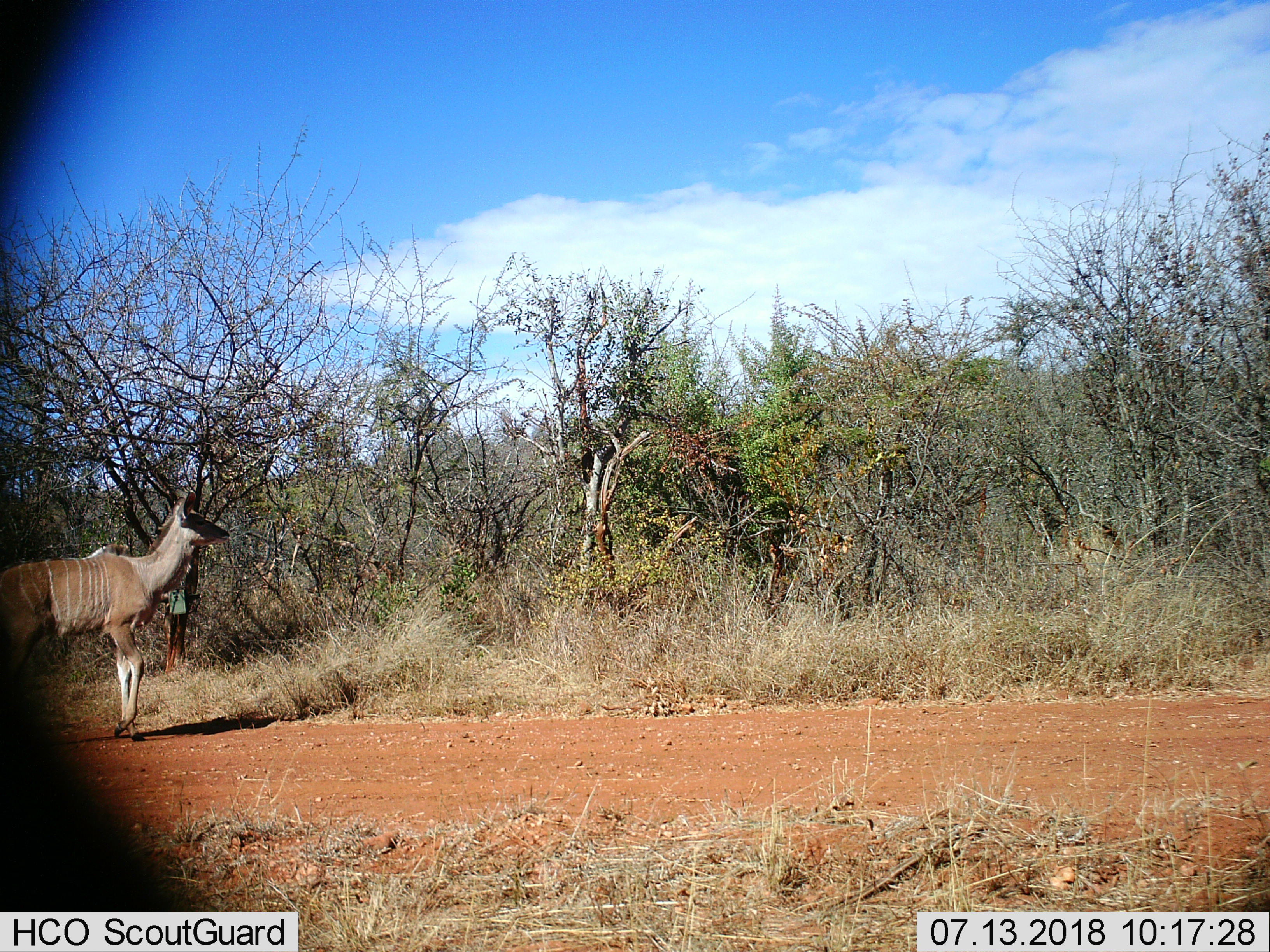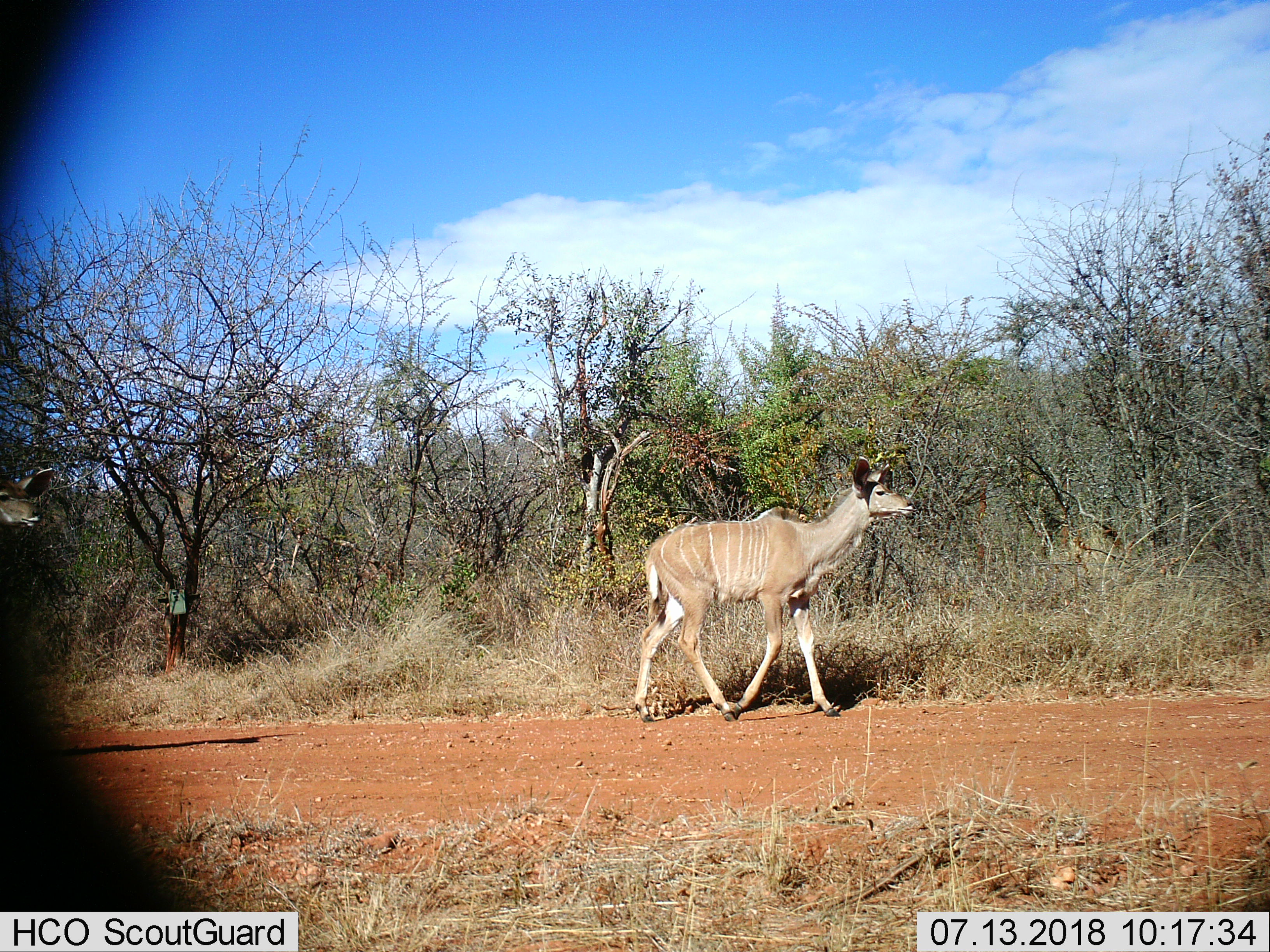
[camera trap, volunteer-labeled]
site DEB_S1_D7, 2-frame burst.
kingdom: Animalia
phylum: Chordata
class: Mammalia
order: Artiodactyla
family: Bovidae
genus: Tragelaphus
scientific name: Tragelaphus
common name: kudu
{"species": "kudu (Tragelaphus)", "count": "1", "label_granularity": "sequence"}